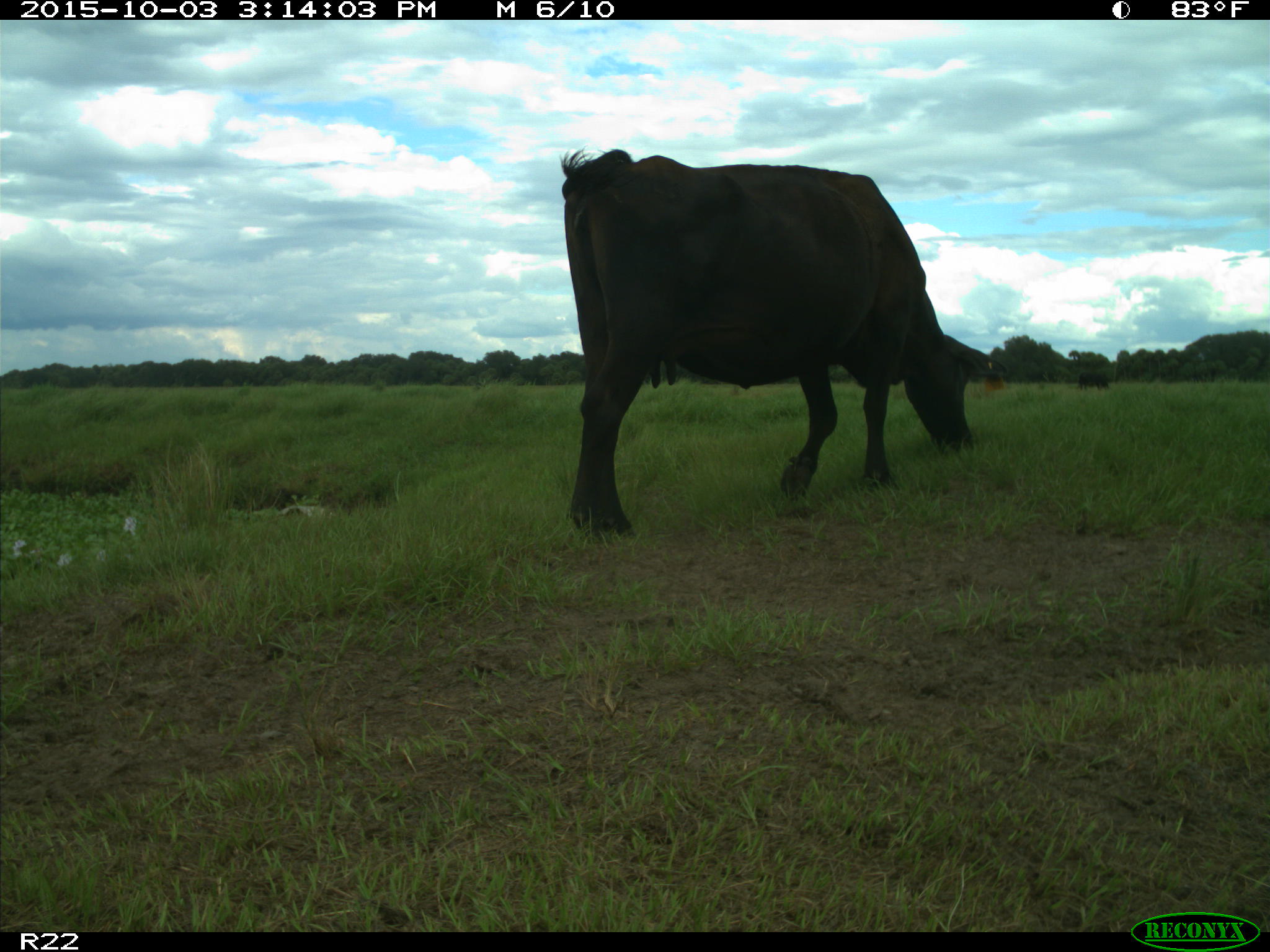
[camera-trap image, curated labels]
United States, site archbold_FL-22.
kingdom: Animalia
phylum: Chordata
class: Mammalia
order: Artiodactyla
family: Bovidae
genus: Bos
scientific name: Bos taurus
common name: domestic cow